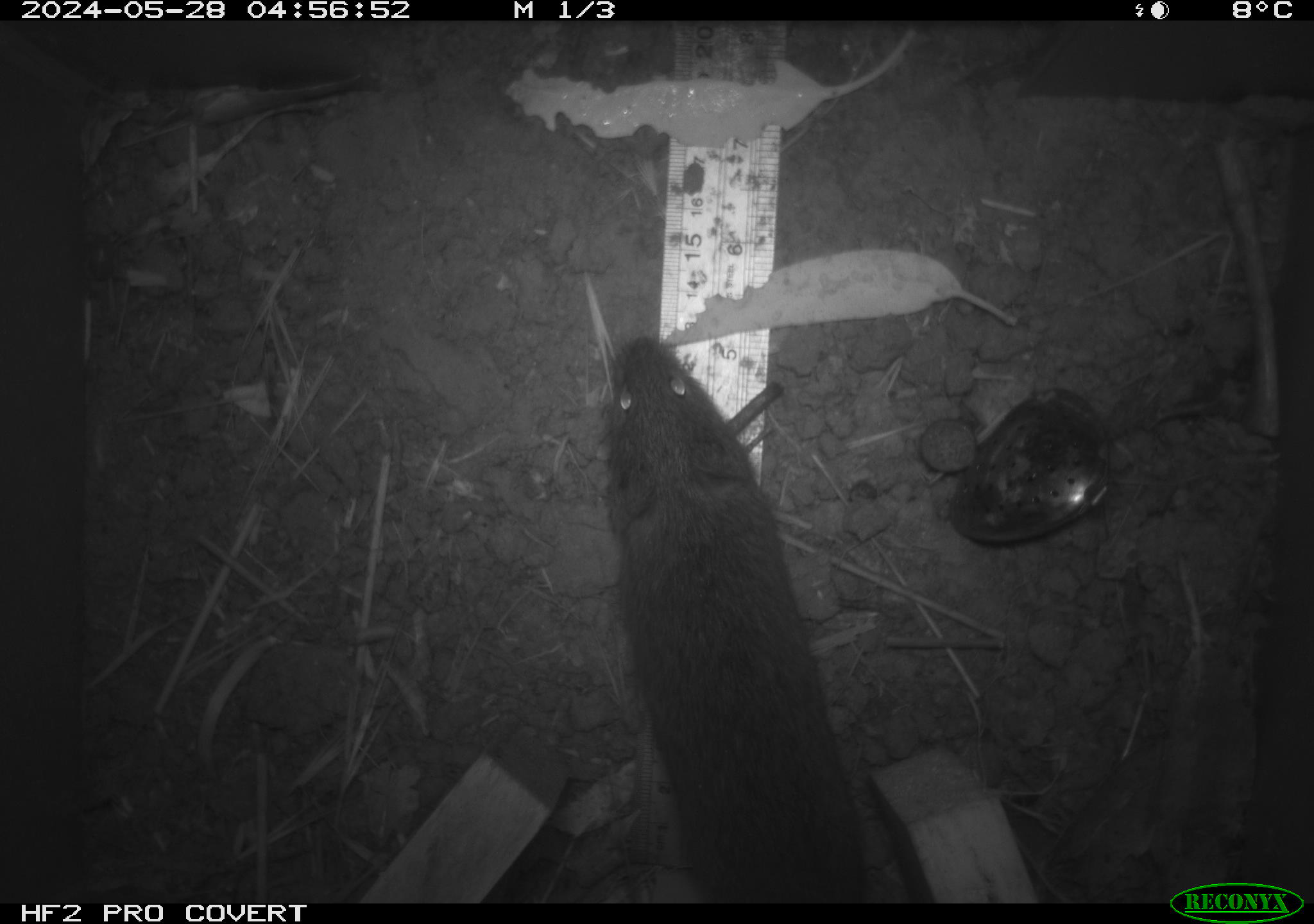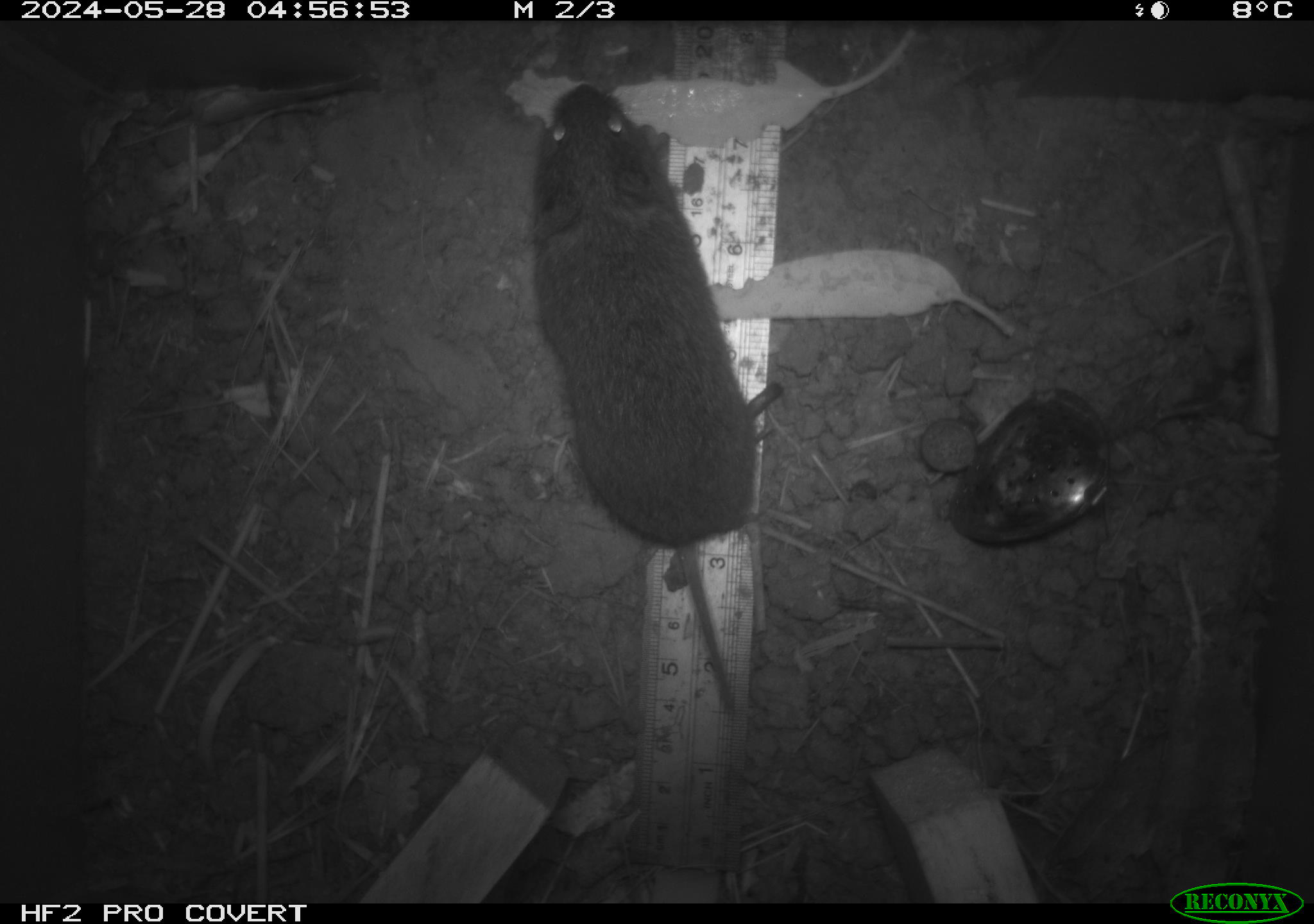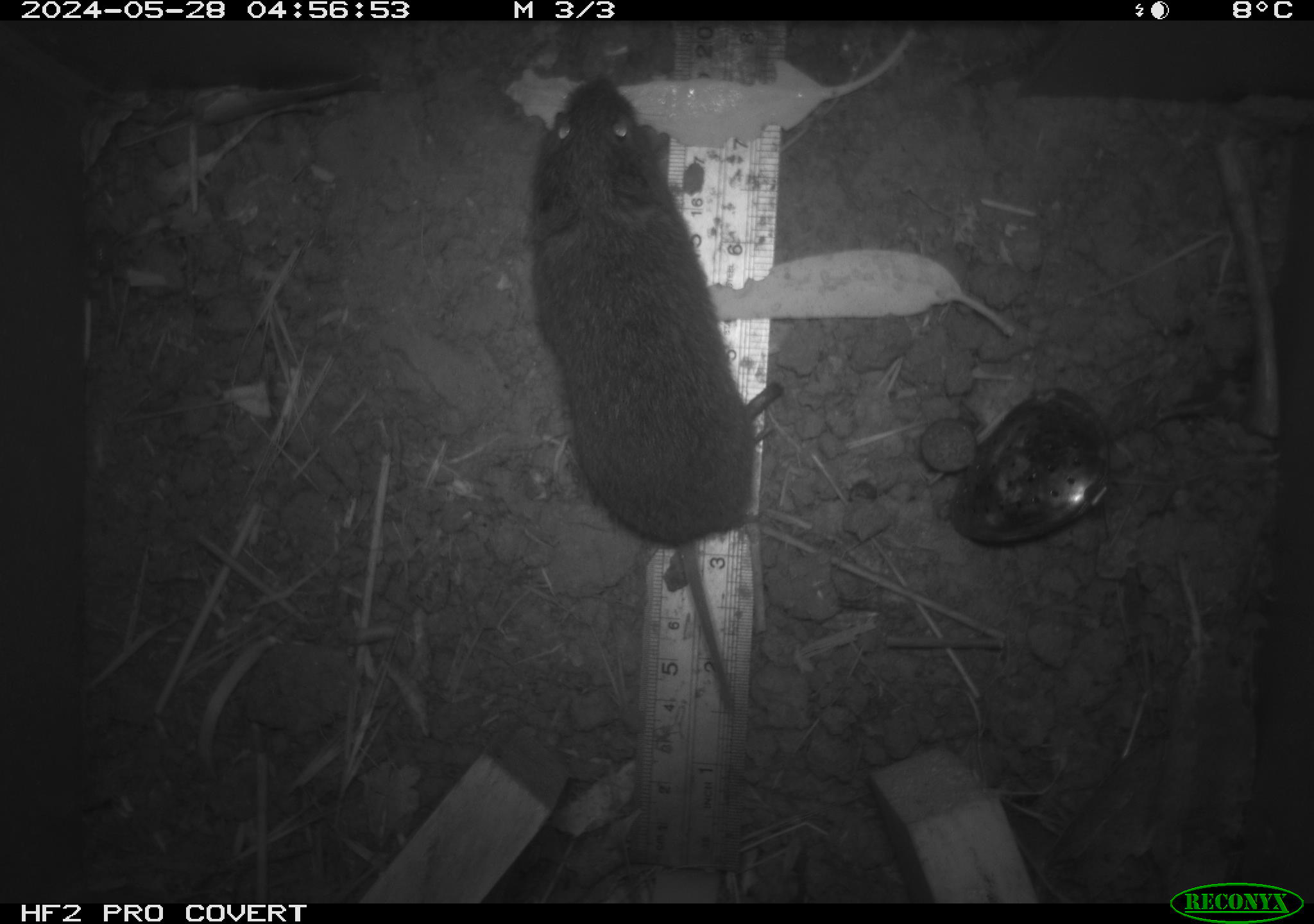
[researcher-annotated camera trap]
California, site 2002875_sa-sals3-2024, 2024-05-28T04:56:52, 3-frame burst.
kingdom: Animalia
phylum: Chordata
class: Mammalia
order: Rodentia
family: Cricetidae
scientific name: Arvicolinae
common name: voles, lemmings, and muskrats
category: arvicolinae subfamily